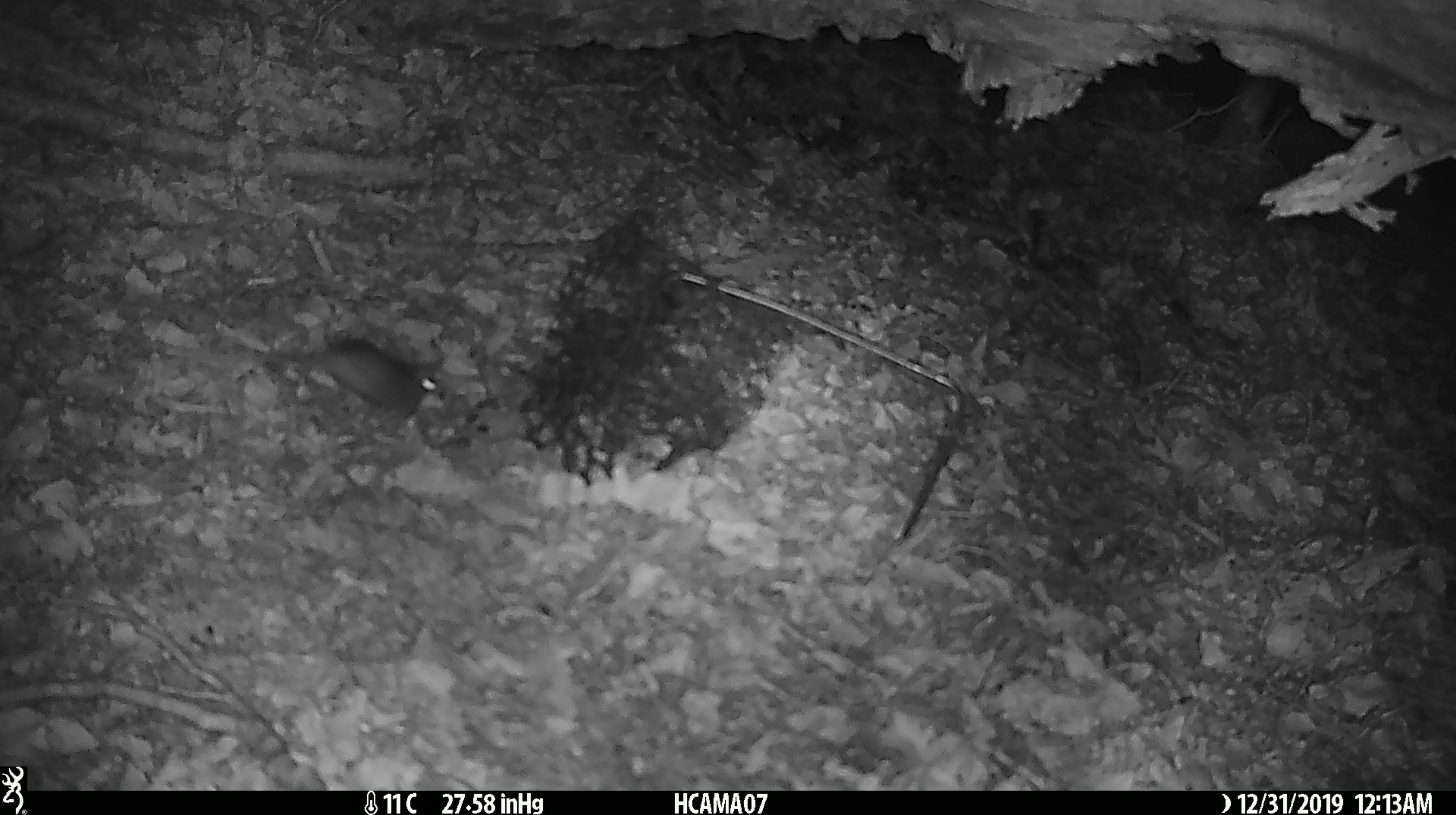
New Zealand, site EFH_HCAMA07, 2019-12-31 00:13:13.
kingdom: Animalia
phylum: Chordata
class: Mammalia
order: Rodentia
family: Muridae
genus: Mus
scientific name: Mus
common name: mouse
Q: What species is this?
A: Mouse (Mus).